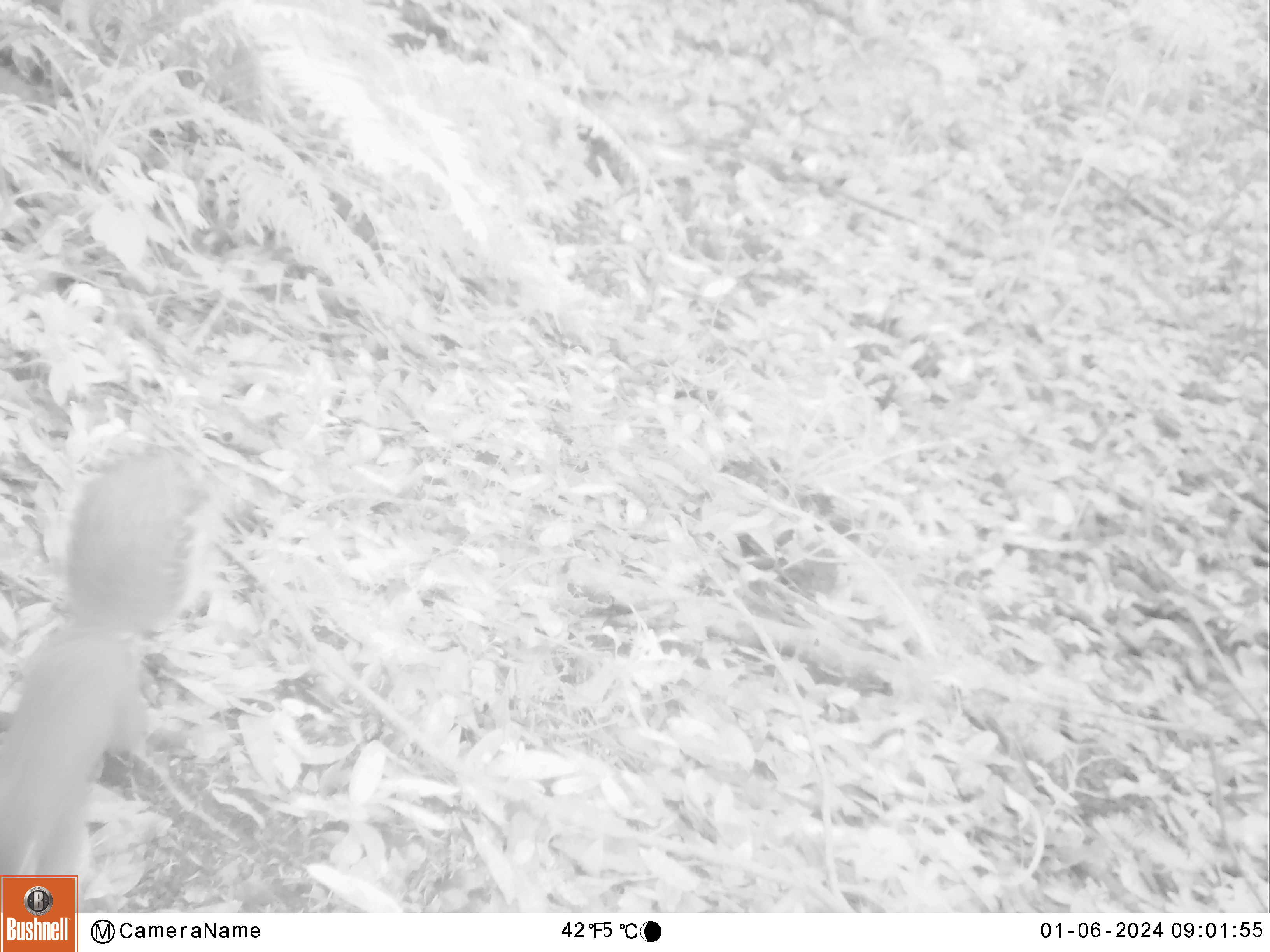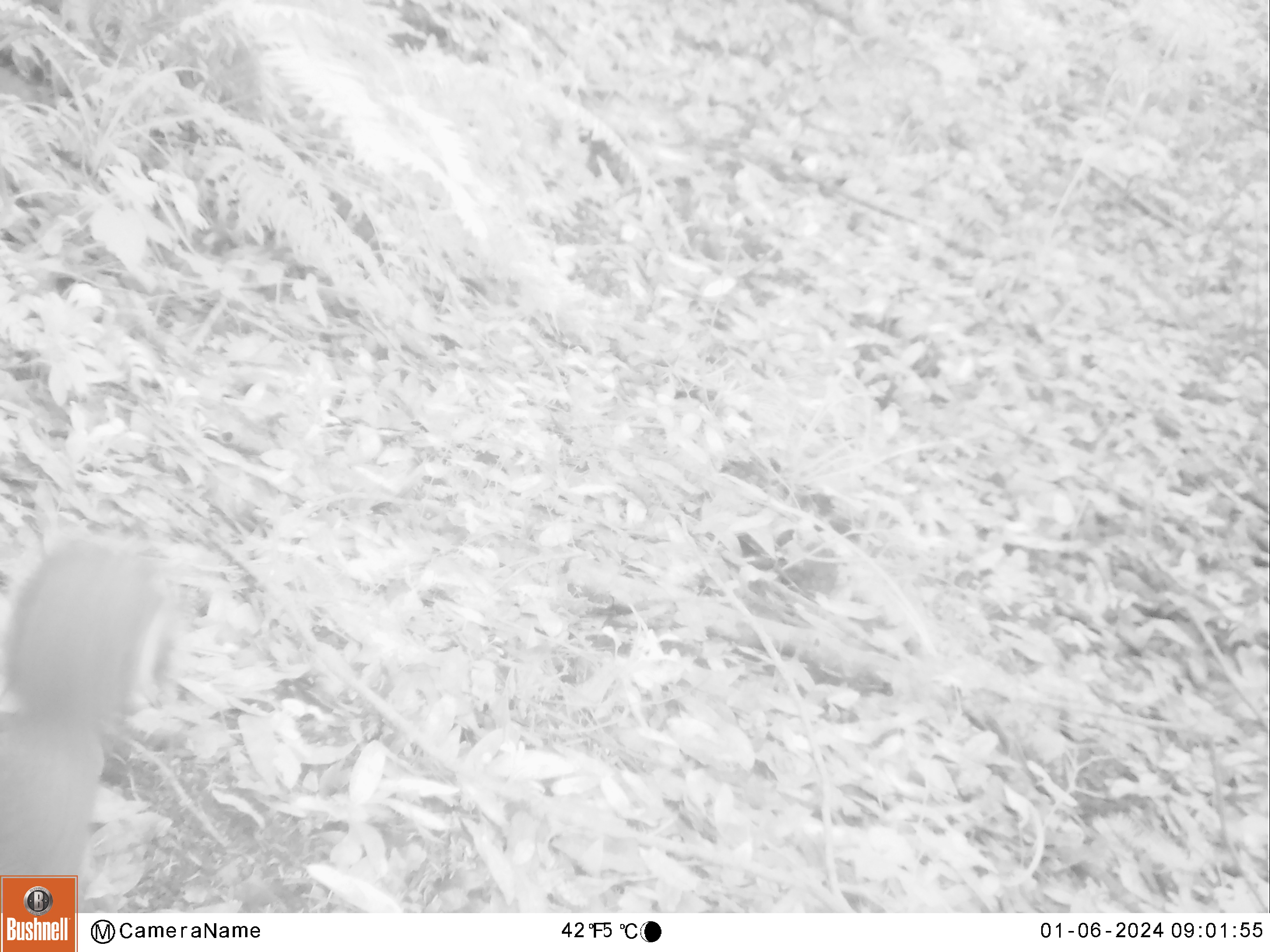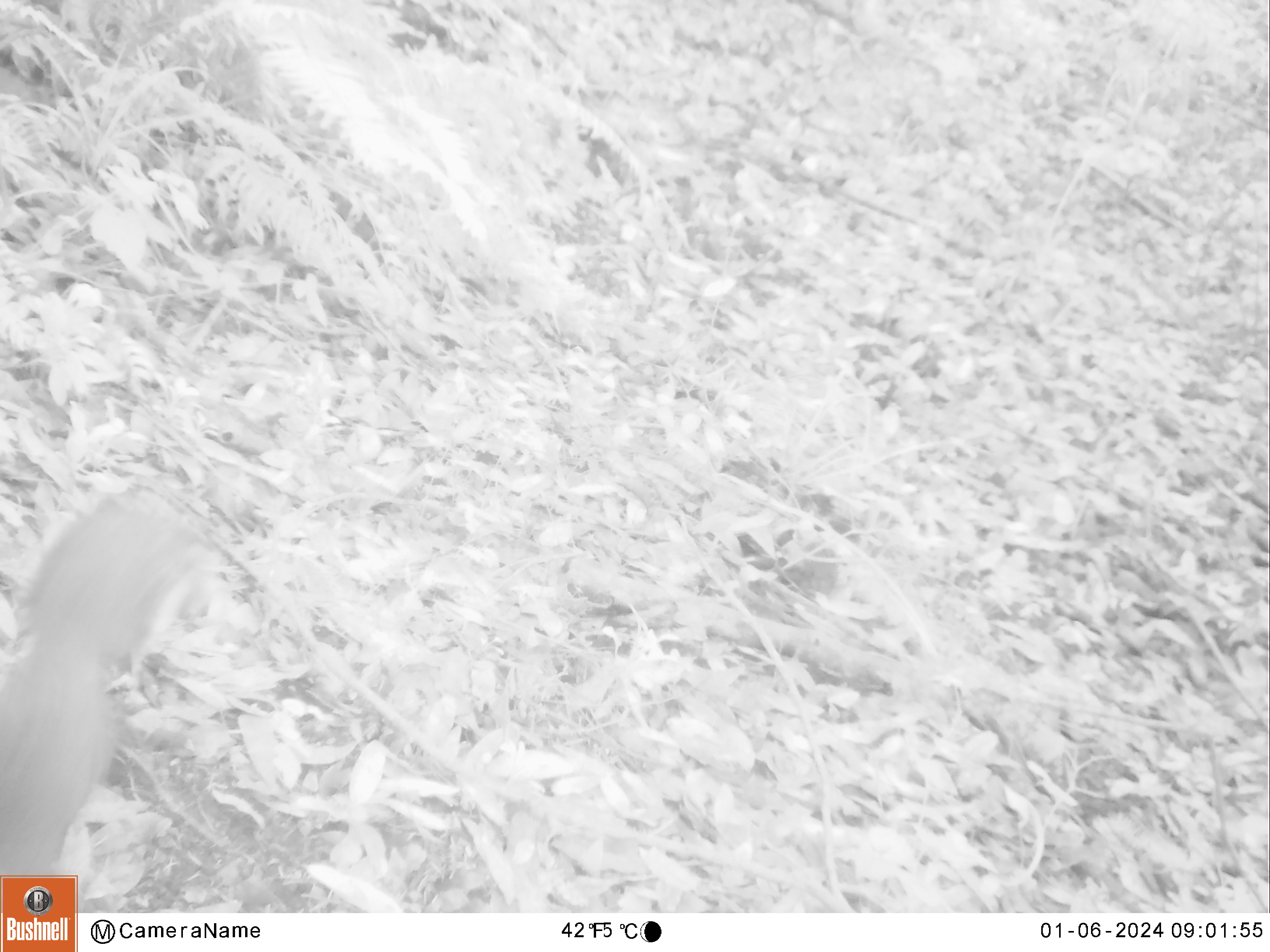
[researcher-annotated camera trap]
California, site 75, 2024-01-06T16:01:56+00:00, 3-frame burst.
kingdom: Animalia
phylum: Chordata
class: Mammalia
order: Rodentia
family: Sciuridae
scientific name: Sciuridae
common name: squirrel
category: unknown squirrel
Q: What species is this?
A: Unknown squirrel (squirrel) (Sciuridae).